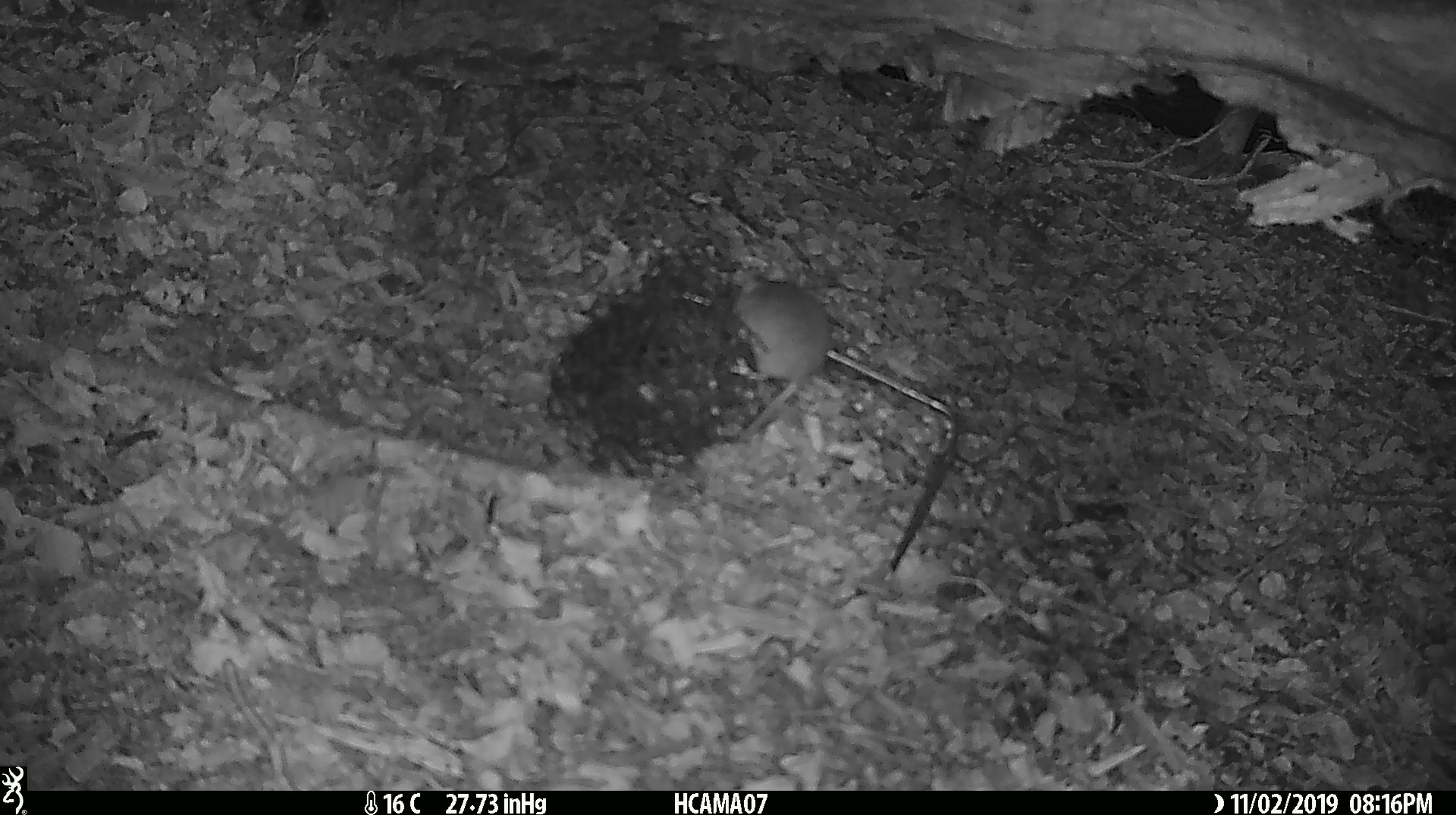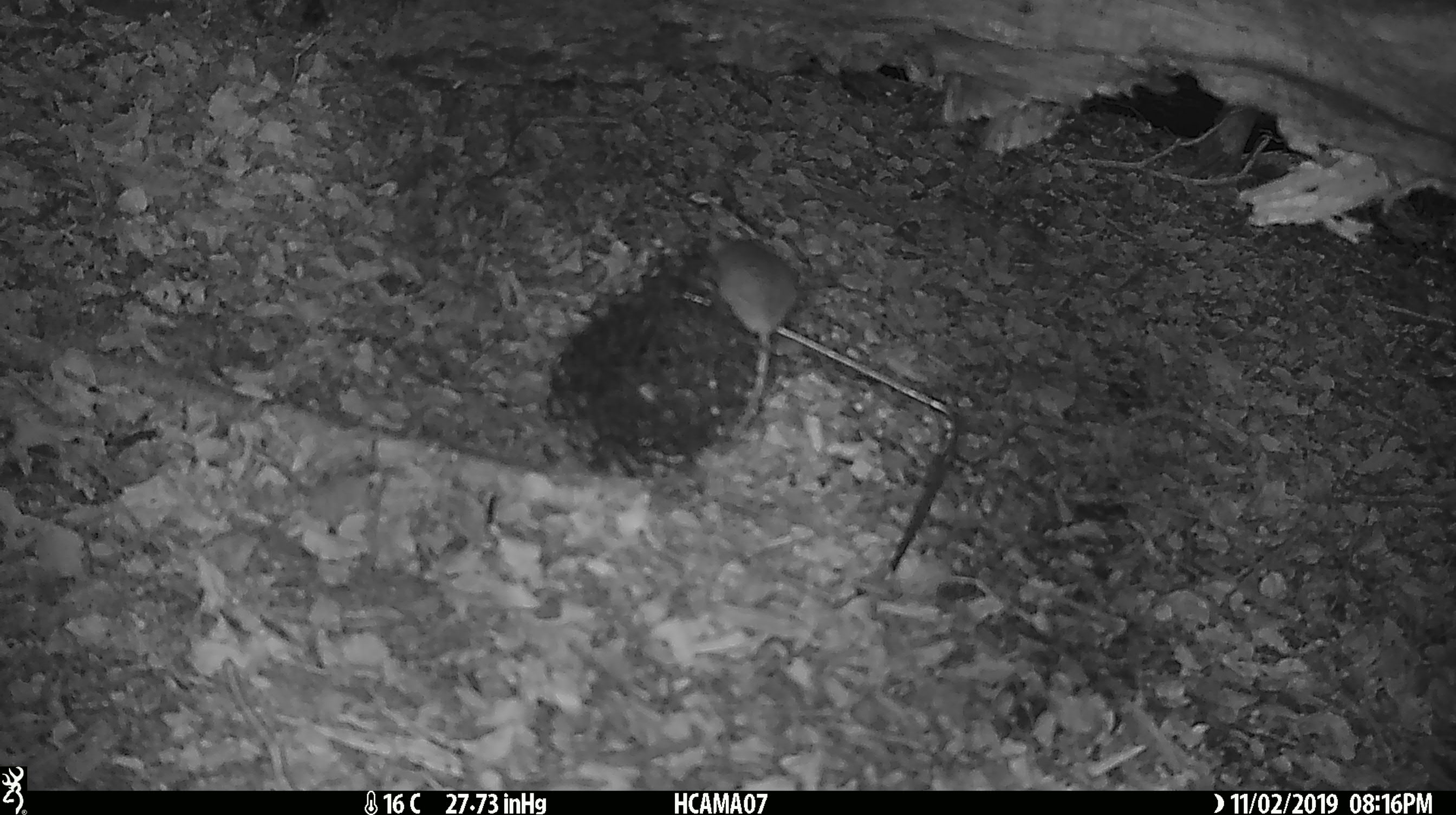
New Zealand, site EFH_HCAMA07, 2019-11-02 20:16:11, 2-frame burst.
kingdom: Animalia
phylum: Chordata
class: Mammalia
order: Rodentia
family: Muridae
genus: Mus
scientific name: Mus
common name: mouse